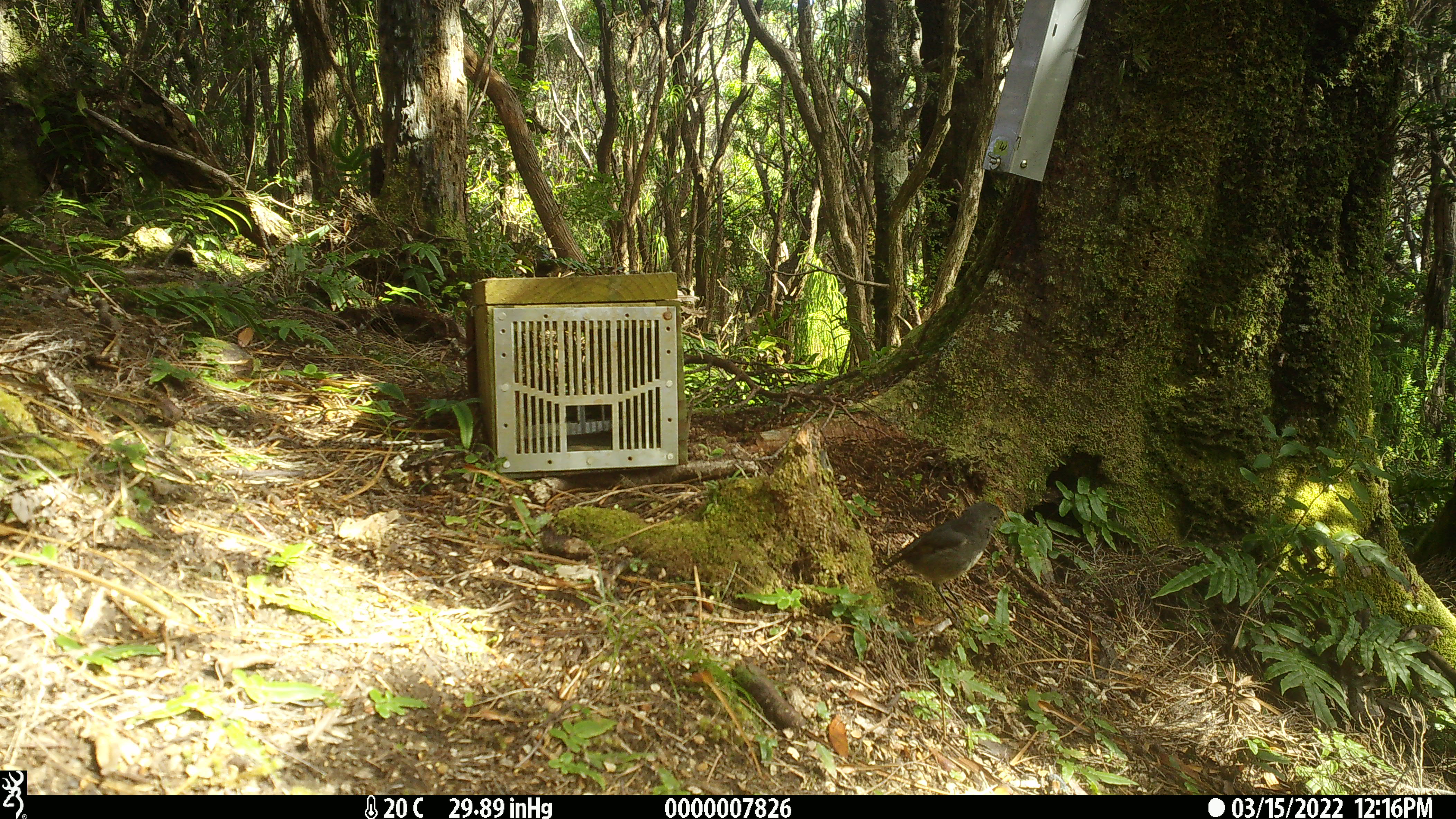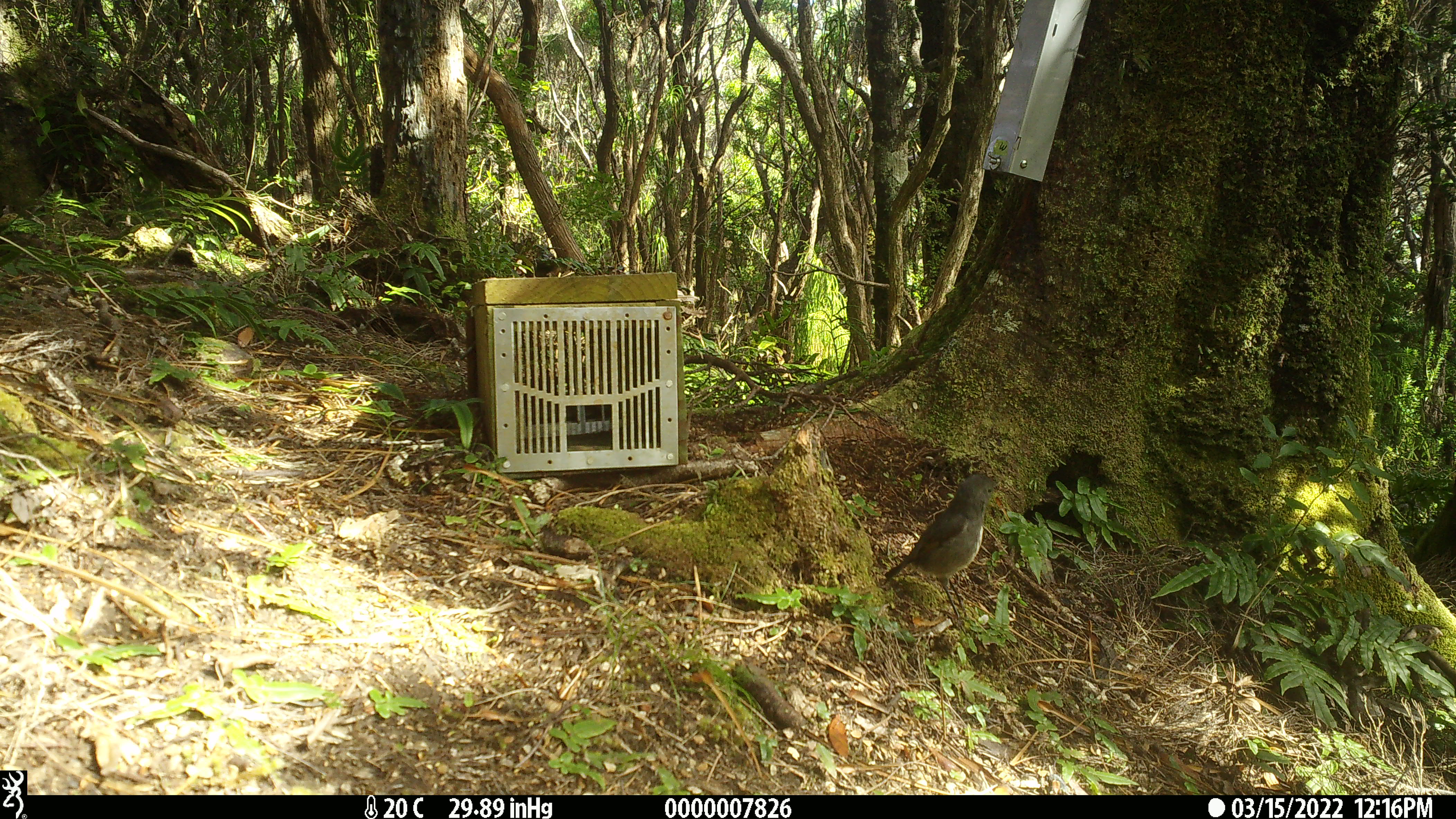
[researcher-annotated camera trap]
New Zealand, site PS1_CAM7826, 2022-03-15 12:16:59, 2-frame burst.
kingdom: Animalia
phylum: Chordata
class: Aves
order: Passeriformes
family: Petroicidae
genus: Petroica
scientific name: Petroica australis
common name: new zealand robin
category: robin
Robin (new zealand robin) (Petroica australis).